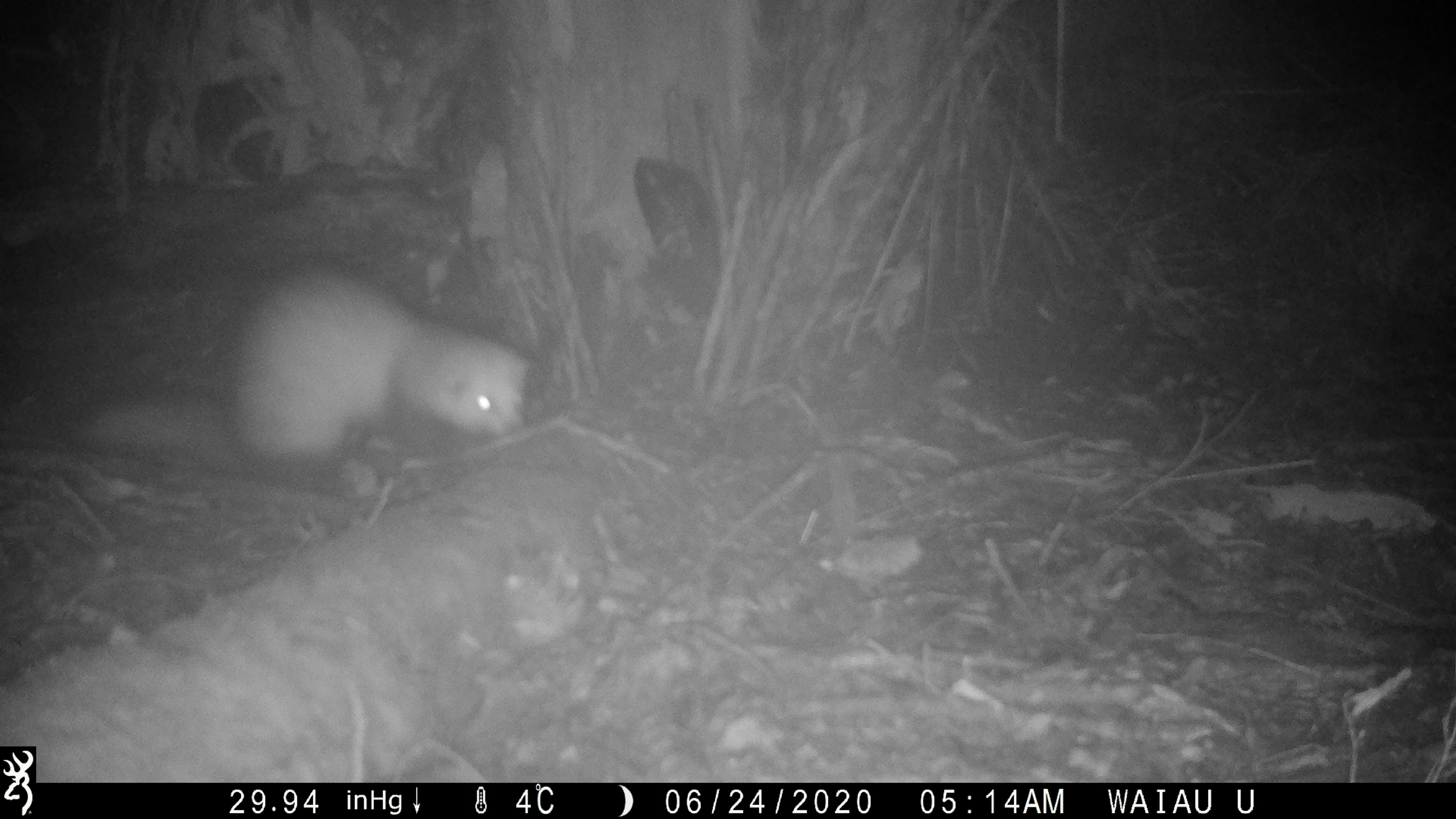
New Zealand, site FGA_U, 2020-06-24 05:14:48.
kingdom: Animalia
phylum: Chordata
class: Mammalia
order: Carnivora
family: Mustelidae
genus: Mustela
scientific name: Mustela furo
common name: ferret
Ferret (Mustela furo).